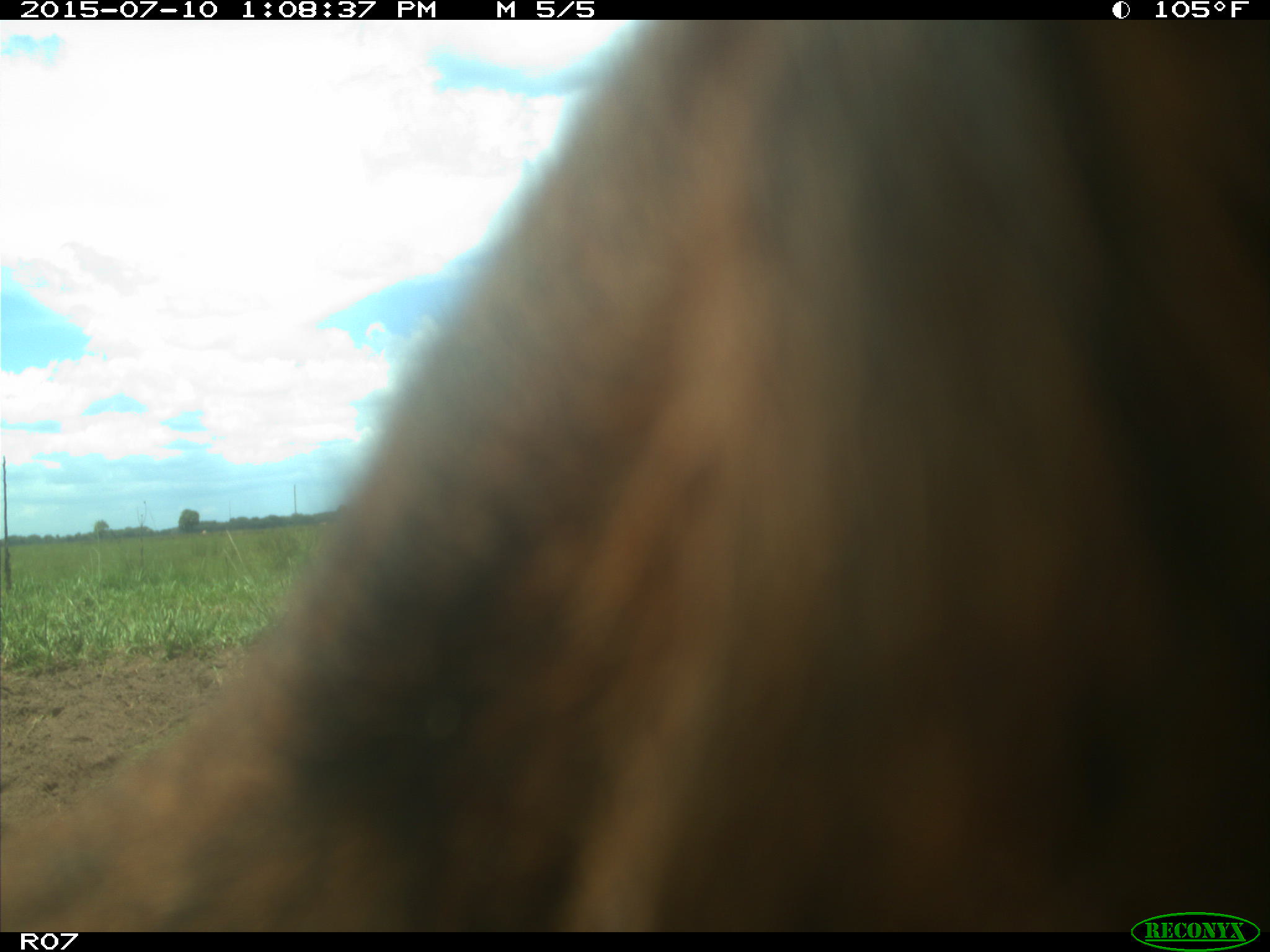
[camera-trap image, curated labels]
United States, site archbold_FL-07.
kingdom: Animalia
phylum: Chordata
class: Mammalia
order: Artiodactyla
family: Bovidae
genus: Bos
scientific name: Bos taurus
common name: domestic cow